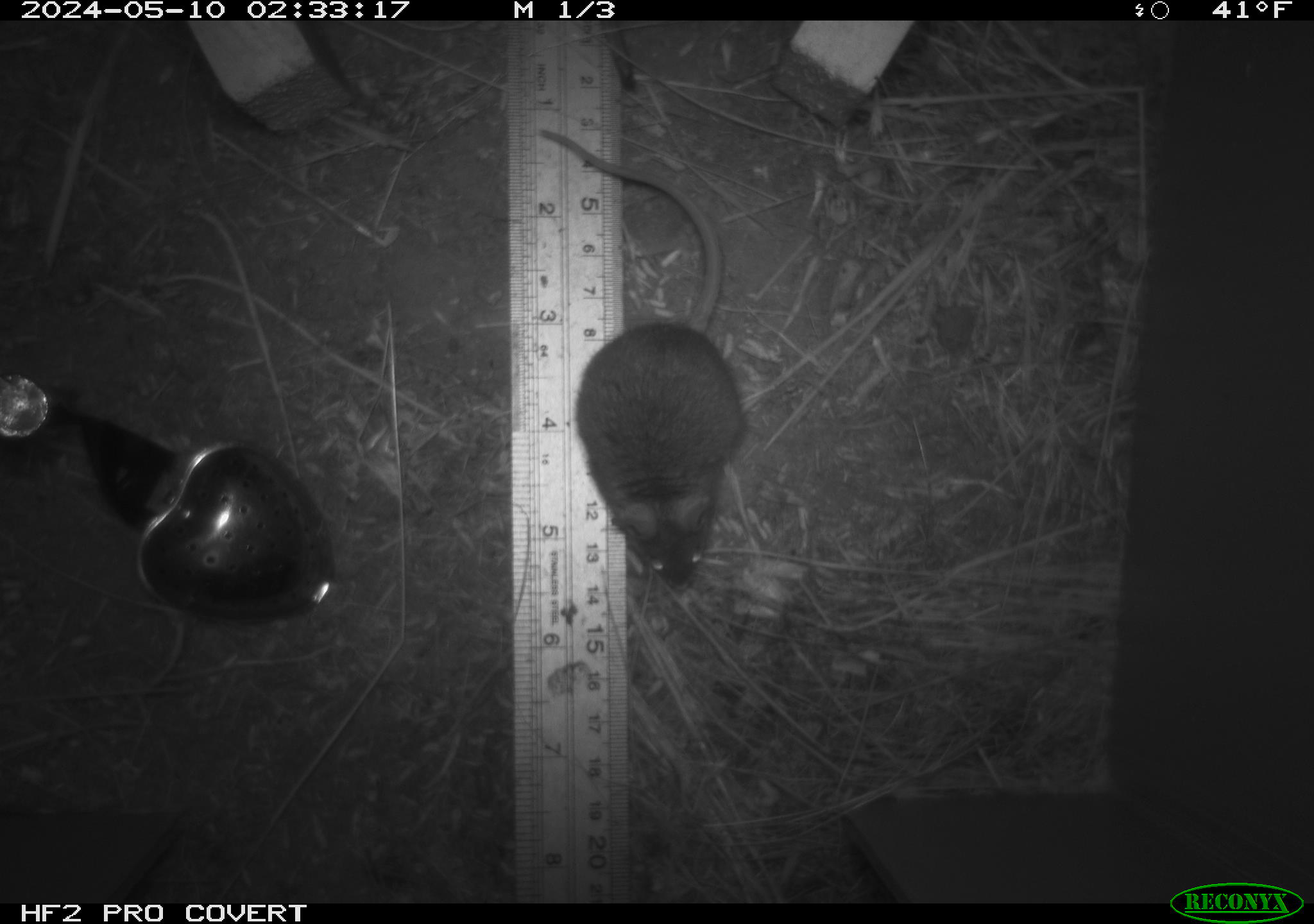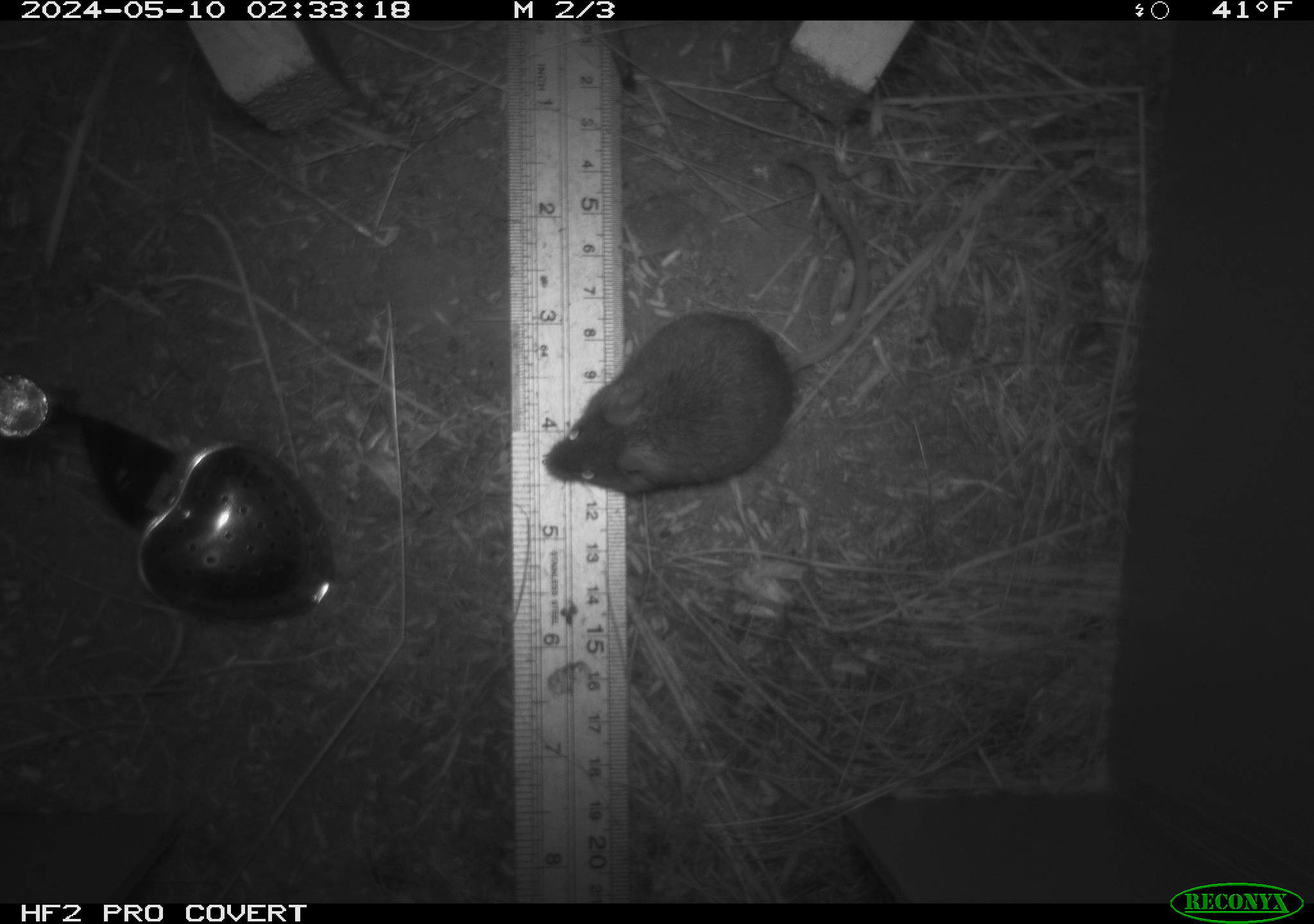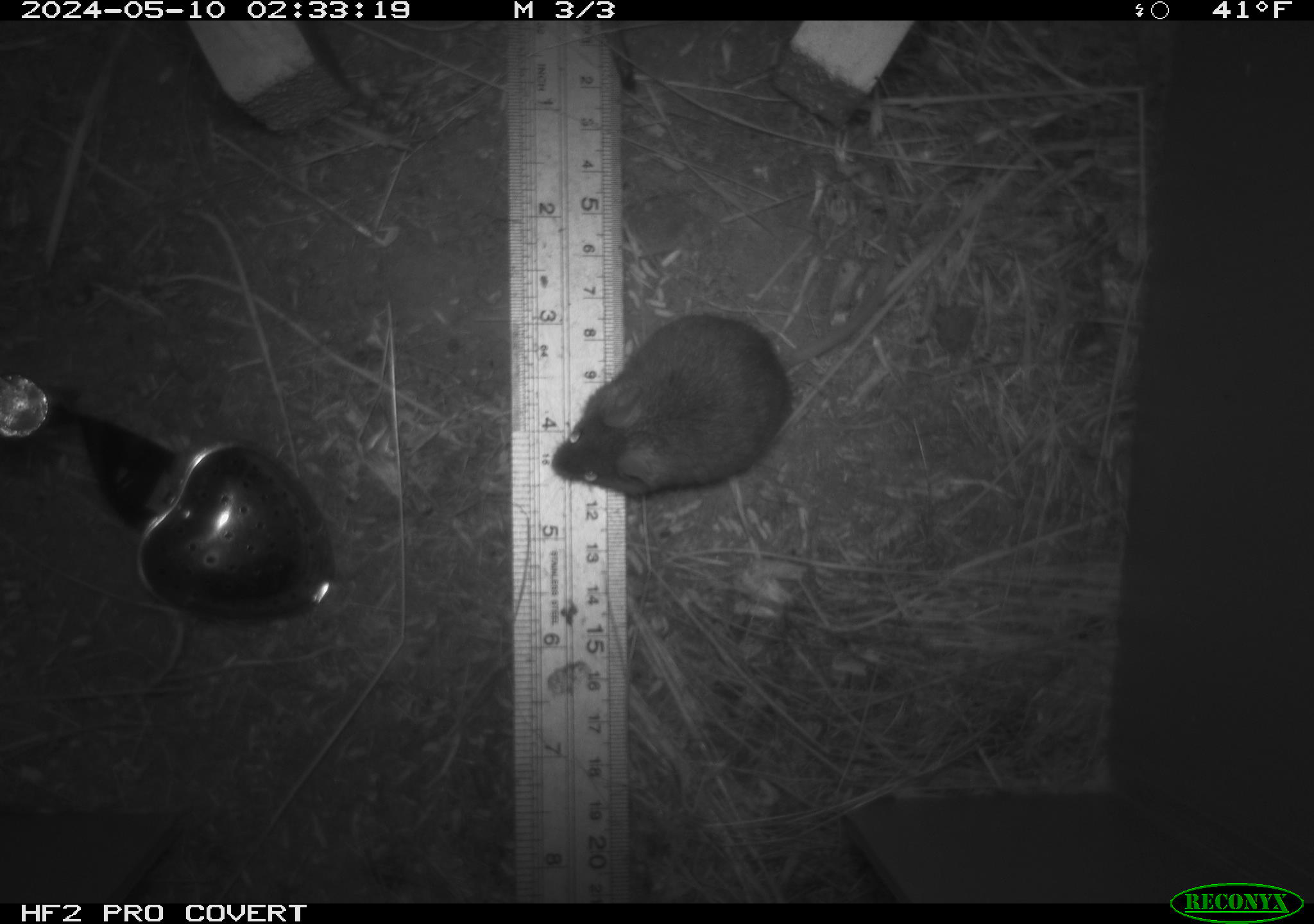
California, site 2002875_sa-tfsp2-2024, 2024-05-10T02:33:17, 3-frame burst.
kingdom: Animalia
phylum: Chordata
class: Mammalia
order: Rodentia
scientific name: Rodentia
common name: mouse species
Mouse species (Rodentia).